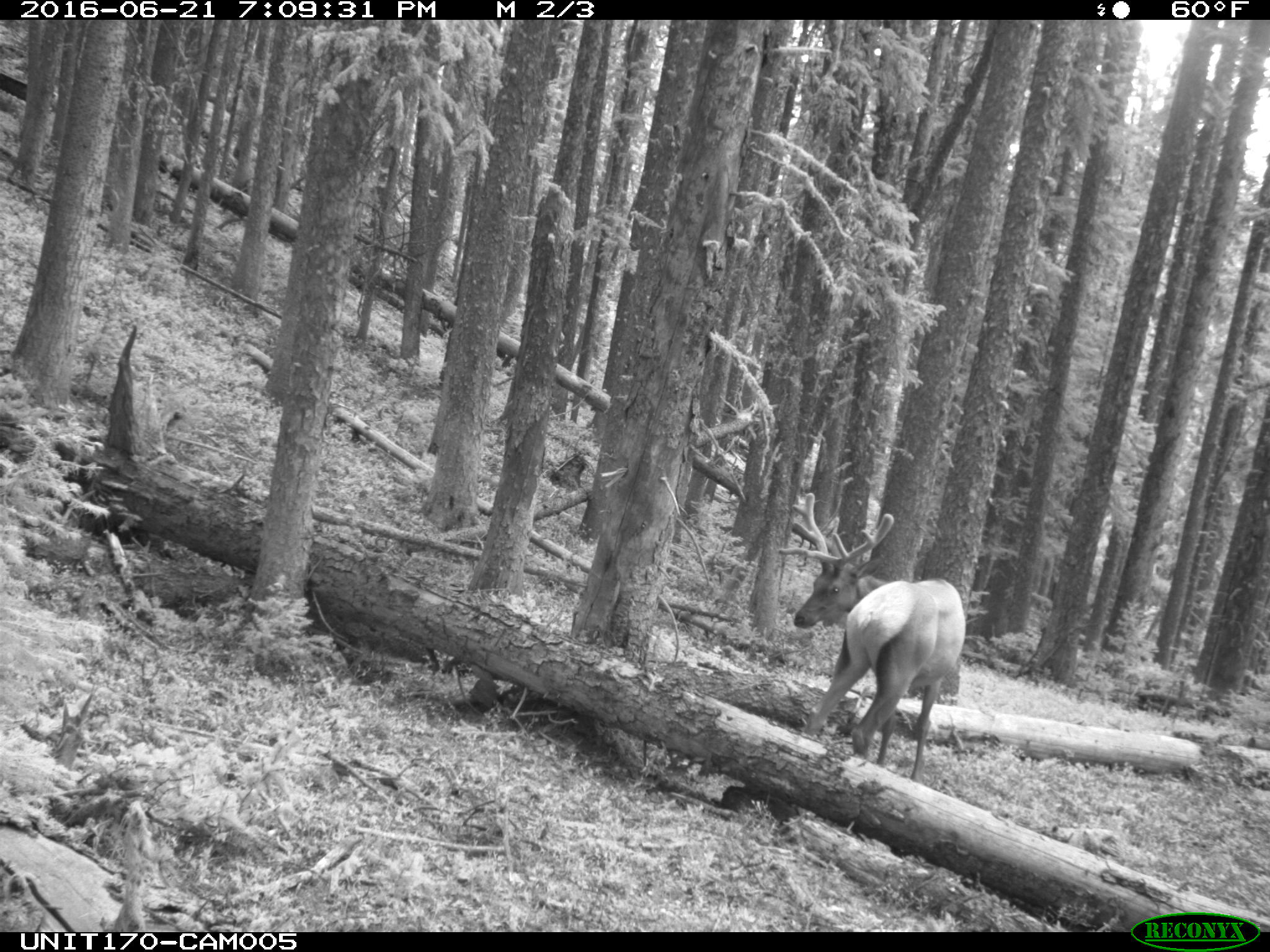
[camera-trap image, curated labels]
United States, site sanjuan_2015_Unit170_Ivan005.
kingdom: Animalia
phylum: Chordata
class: Mammalia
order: Artiodactyla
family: Cervidae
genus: Cervus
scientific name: Cervus elaphus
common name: red deer